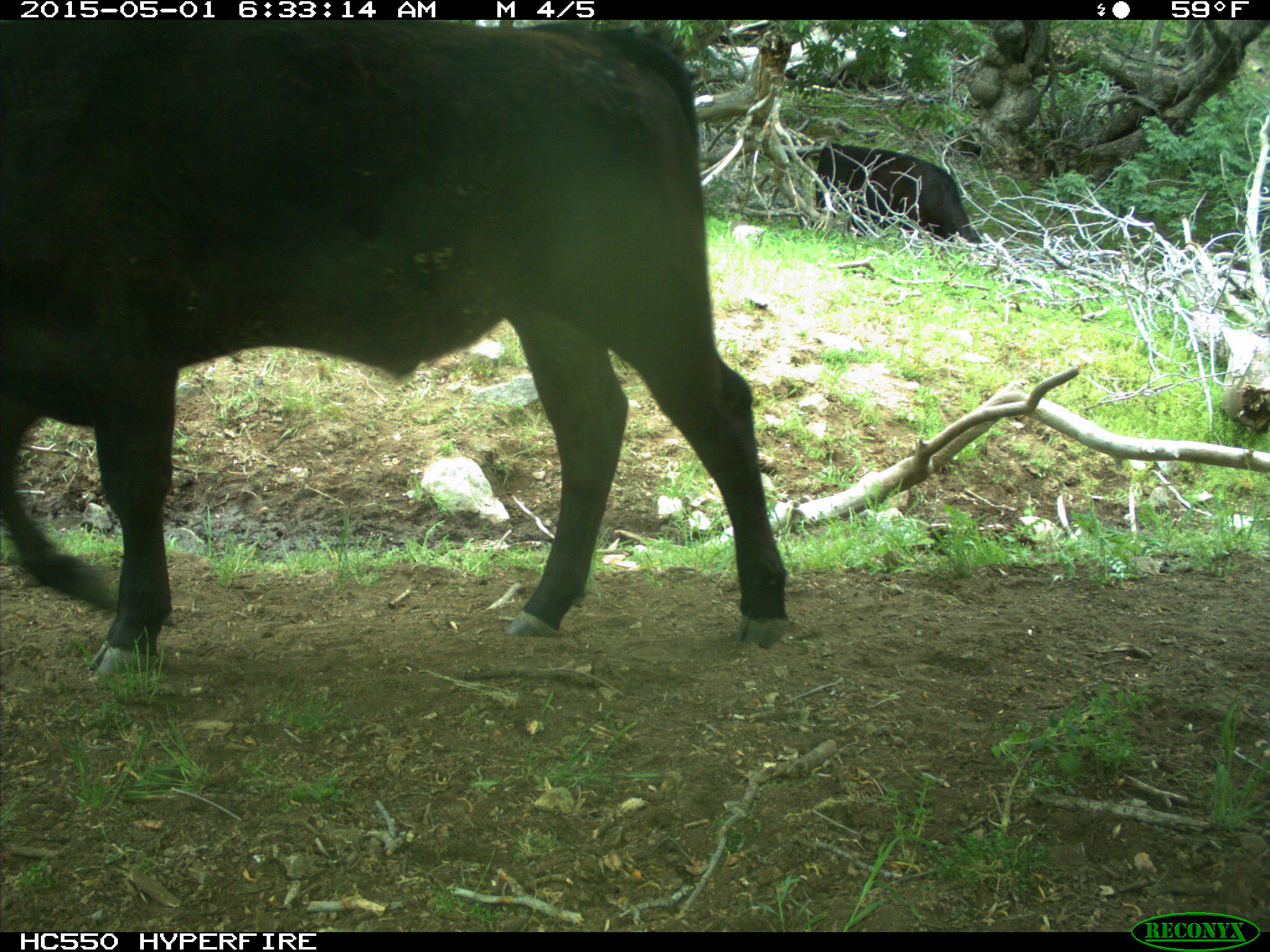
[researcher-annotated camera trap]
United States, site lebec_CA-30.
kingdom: Animalia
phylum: Chordata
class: Mammalia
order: Artiodactyla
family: Bovidae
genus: Bos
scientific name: Bos taurus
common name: domestic cow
Bos taurus (domestic cow).